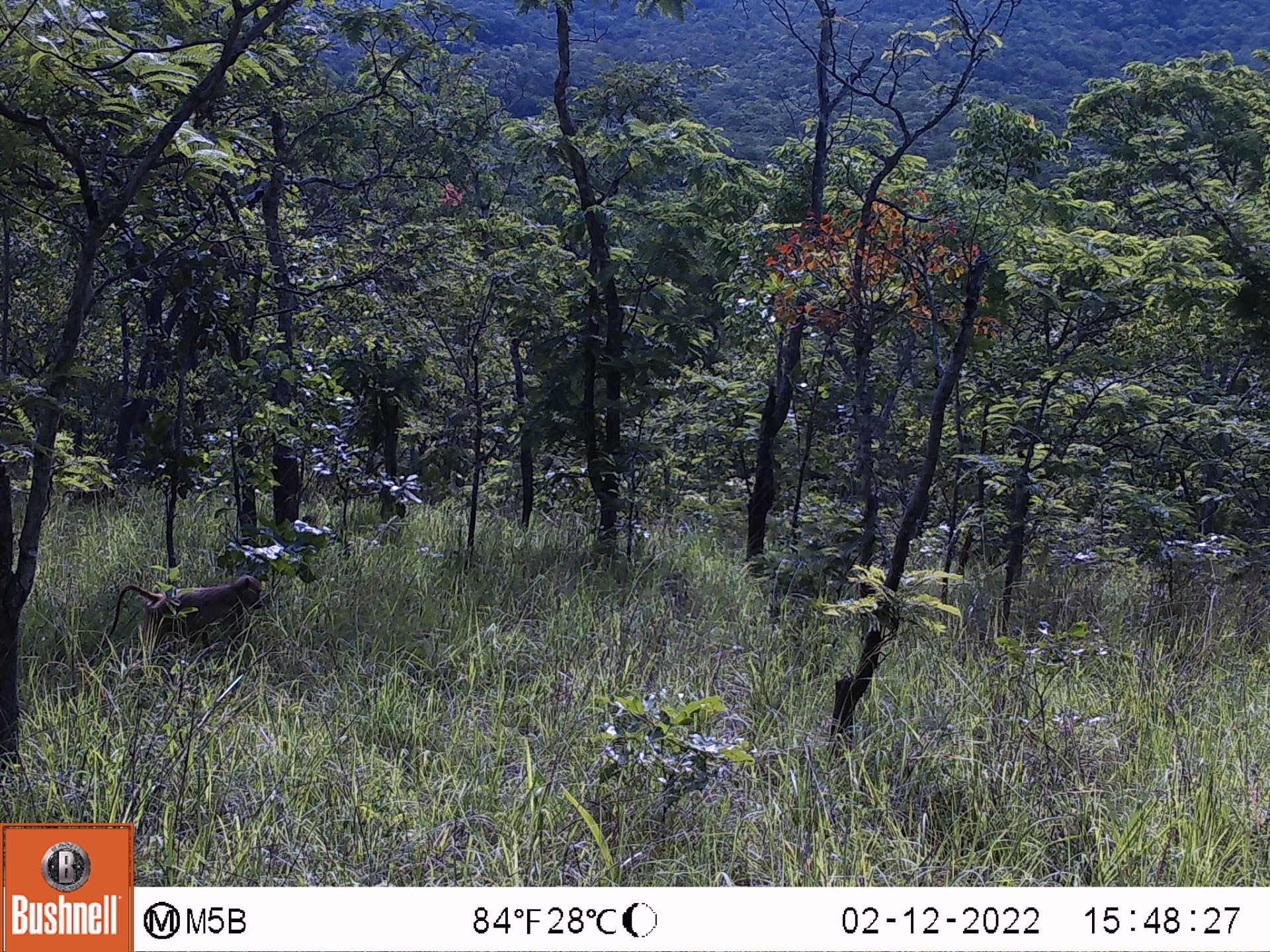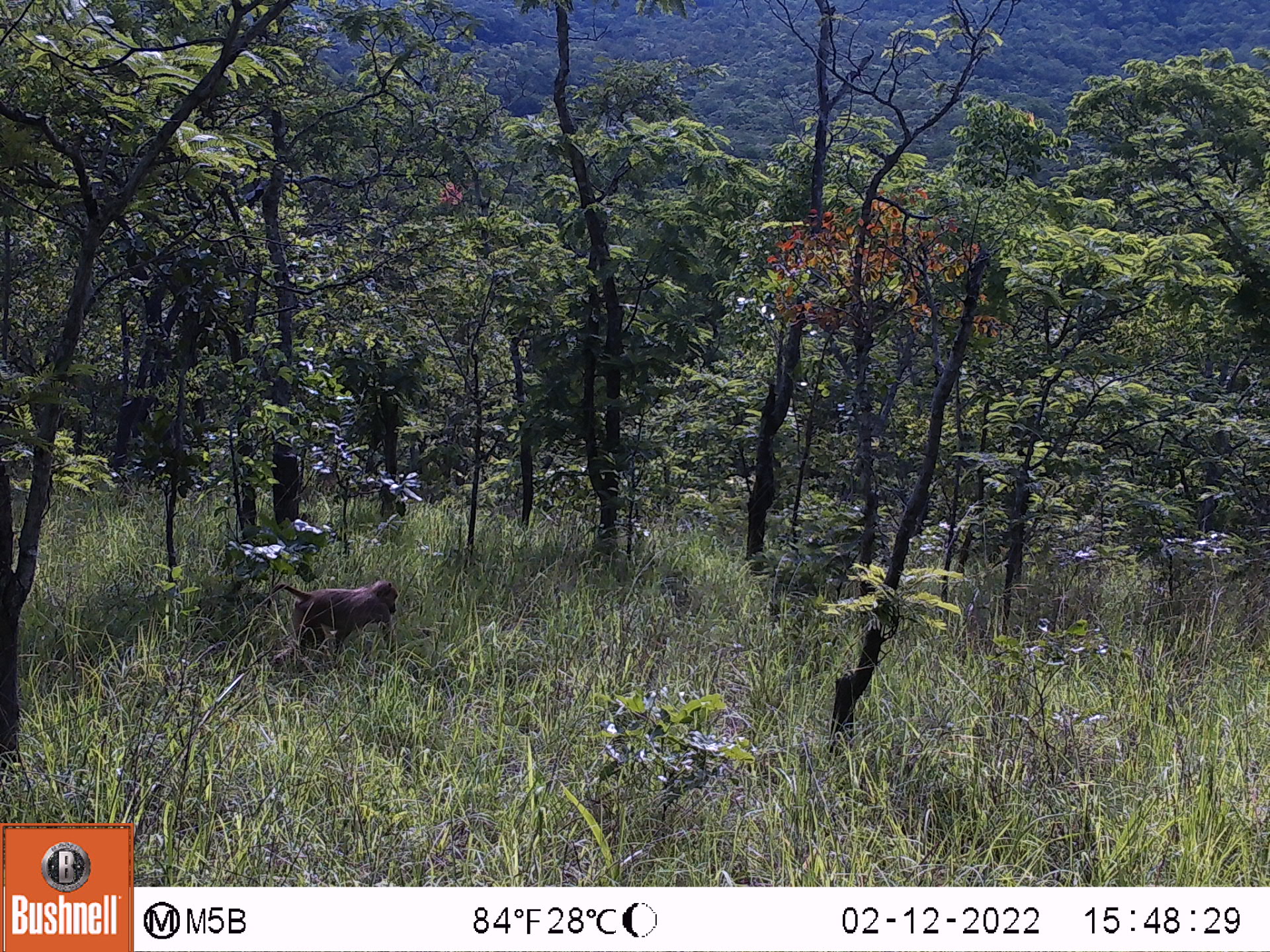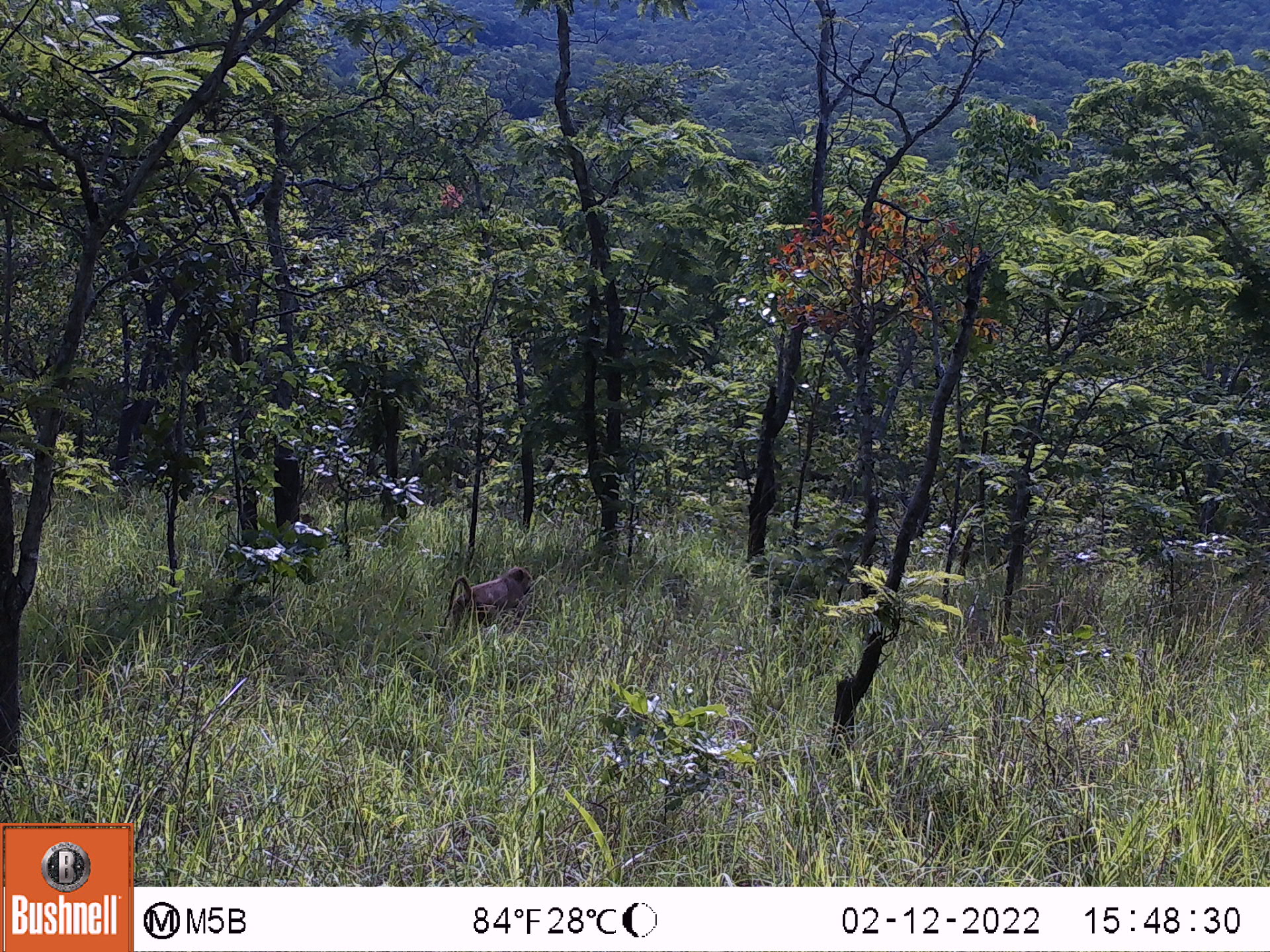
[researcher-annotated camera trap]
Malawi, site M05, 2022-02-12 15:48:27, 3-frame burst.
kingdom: Animalia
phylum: Chordata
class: Mammalia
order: Primates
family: Cercopithecidae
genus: Papio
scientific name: Papio cynocephalus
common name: yellow baboon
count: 1